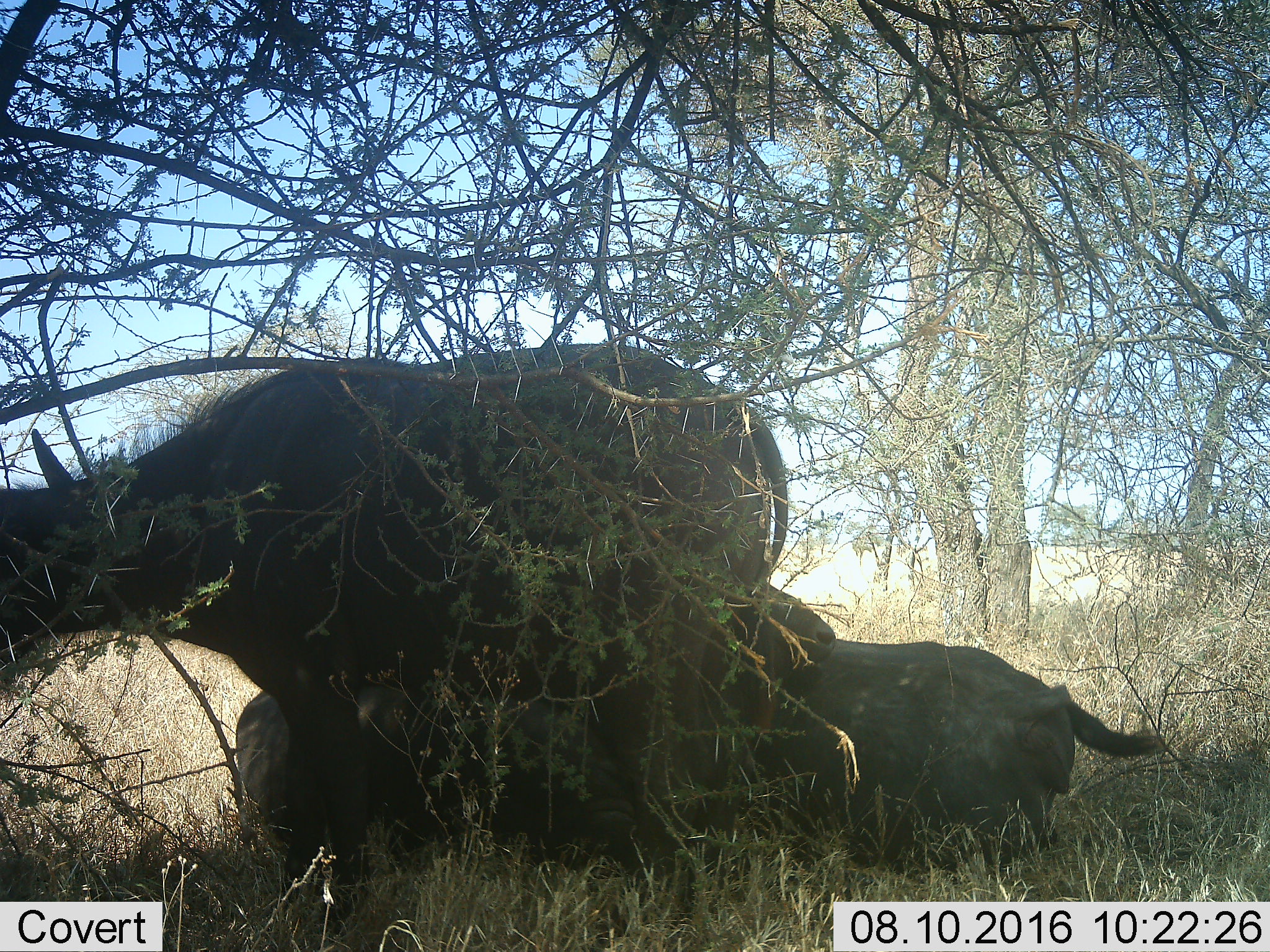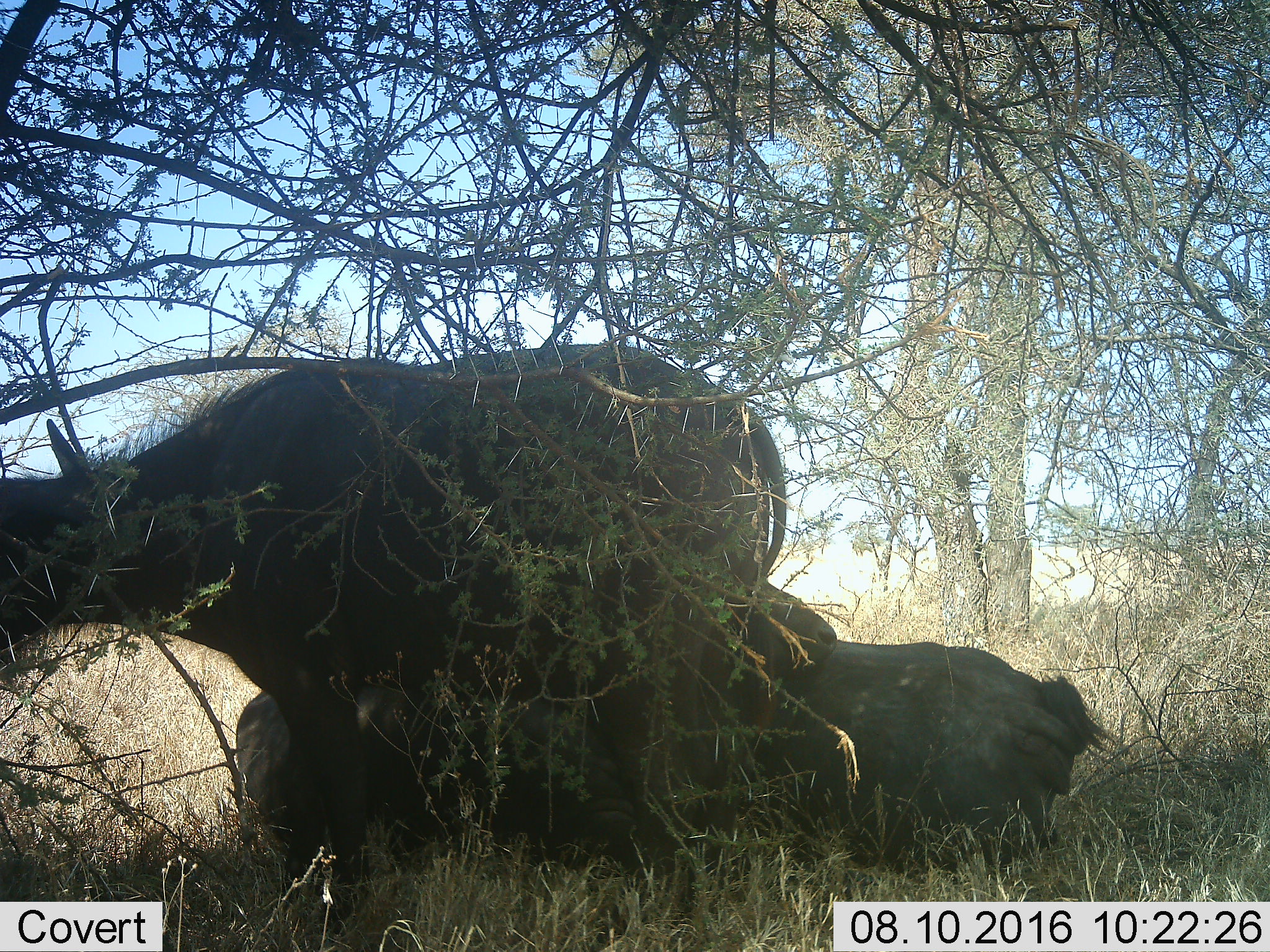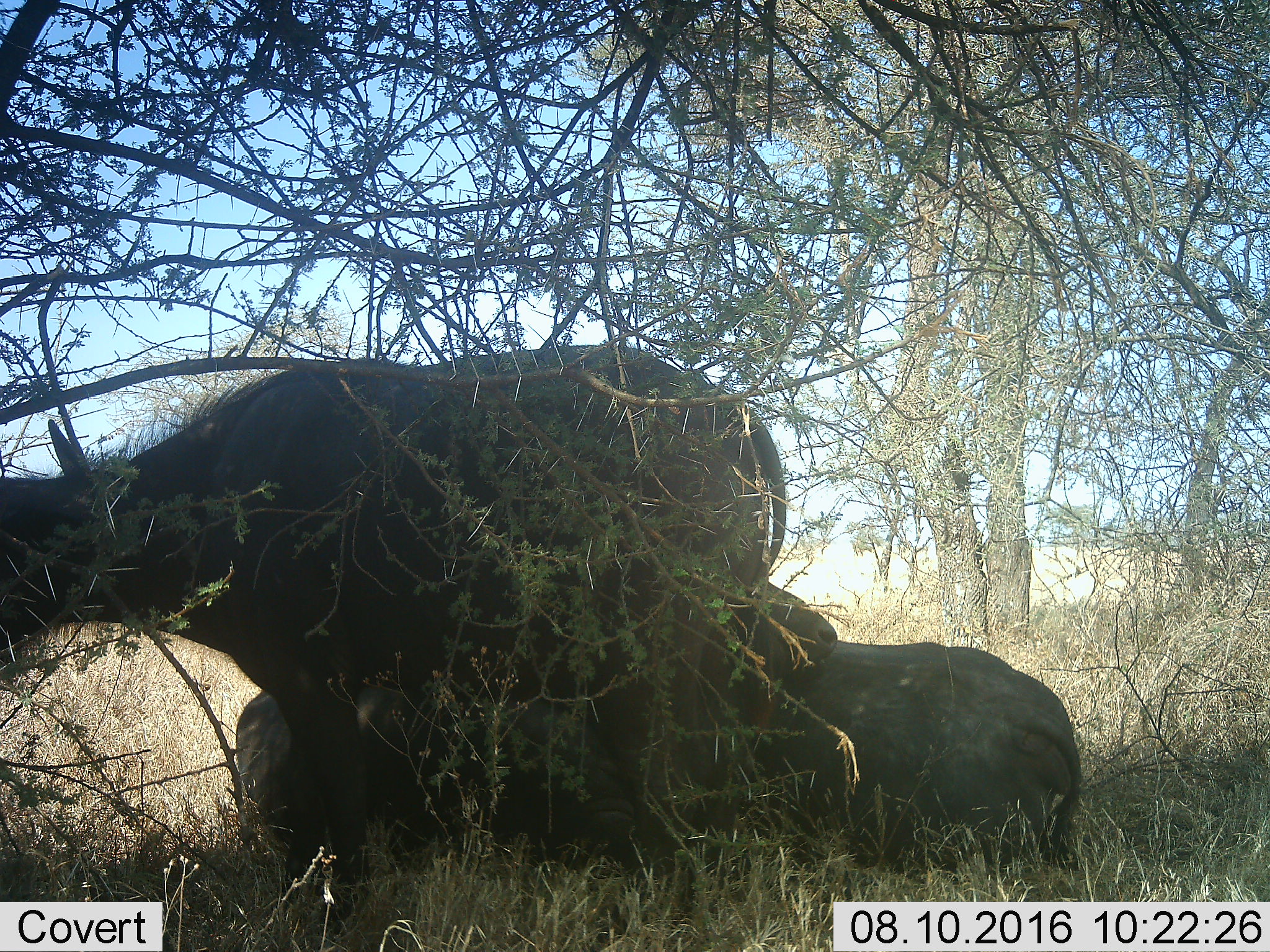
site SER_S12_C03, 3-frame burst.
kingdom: Animalia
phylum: Chordata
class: Mammalia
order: Artiodactyla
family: Bovidae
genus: Syncerus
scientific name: Syncerus caffer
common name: african buffalo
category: buffalo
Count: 3.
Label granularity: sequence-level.